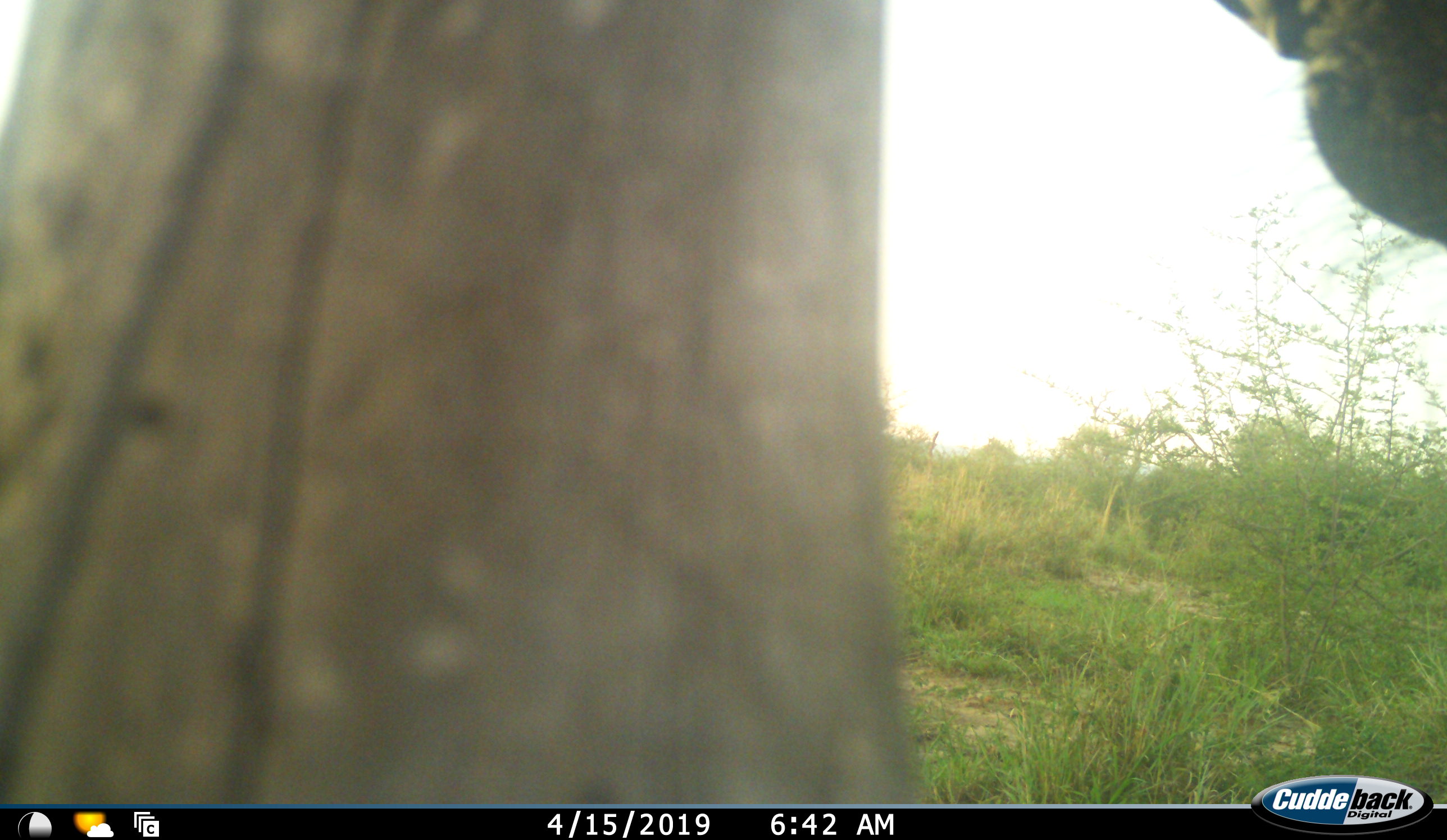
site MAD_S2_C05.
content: unidentified animal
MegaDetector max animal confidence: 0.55